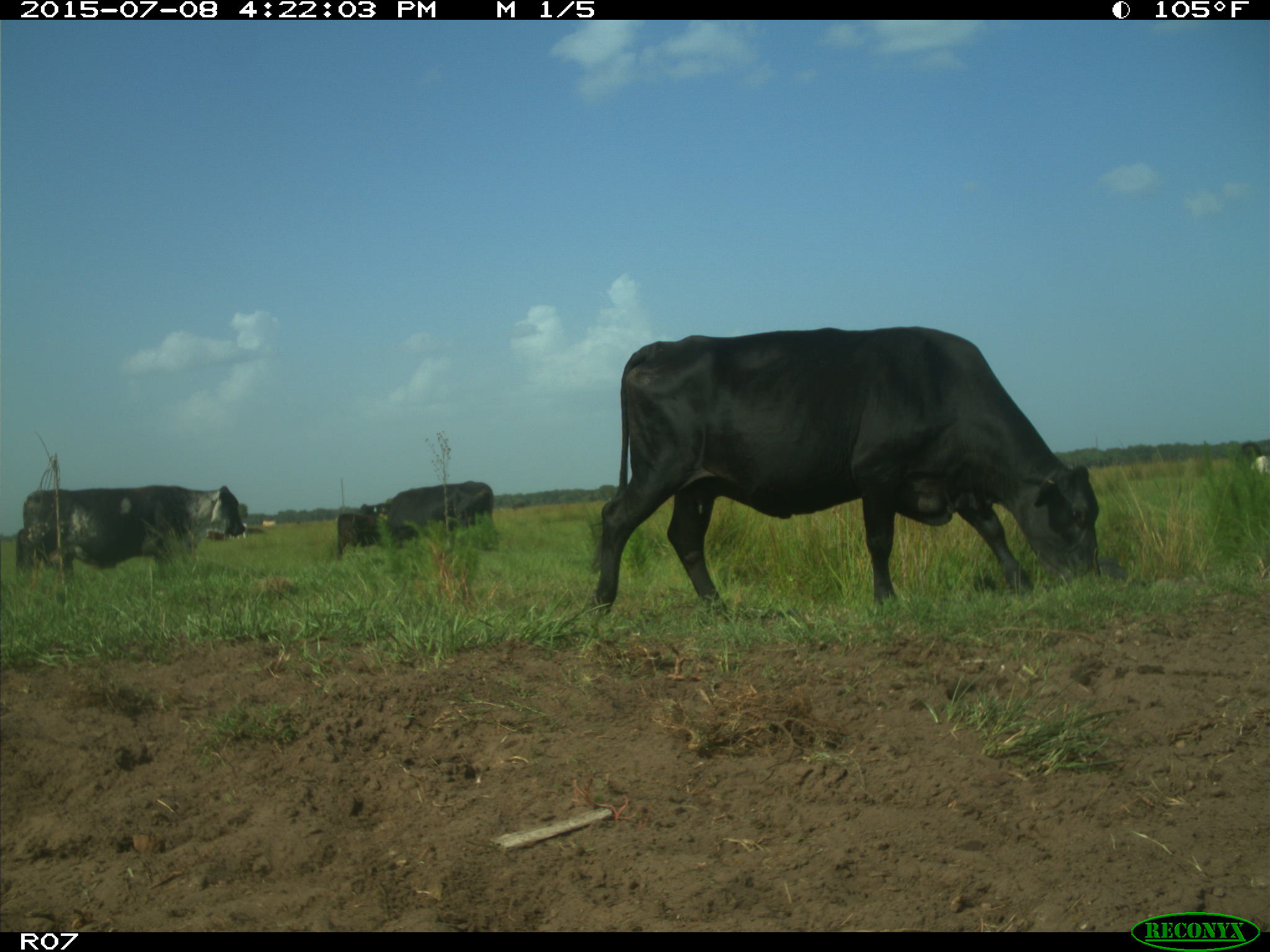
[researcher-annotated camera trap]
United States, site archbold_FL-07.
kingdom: Animalia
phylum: Chordata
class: Mammalia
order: Artiodactyla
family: Bovidae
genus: Bos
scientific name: Bos taurus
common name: domestic cow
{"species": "Bos taurus (domestic cow)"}